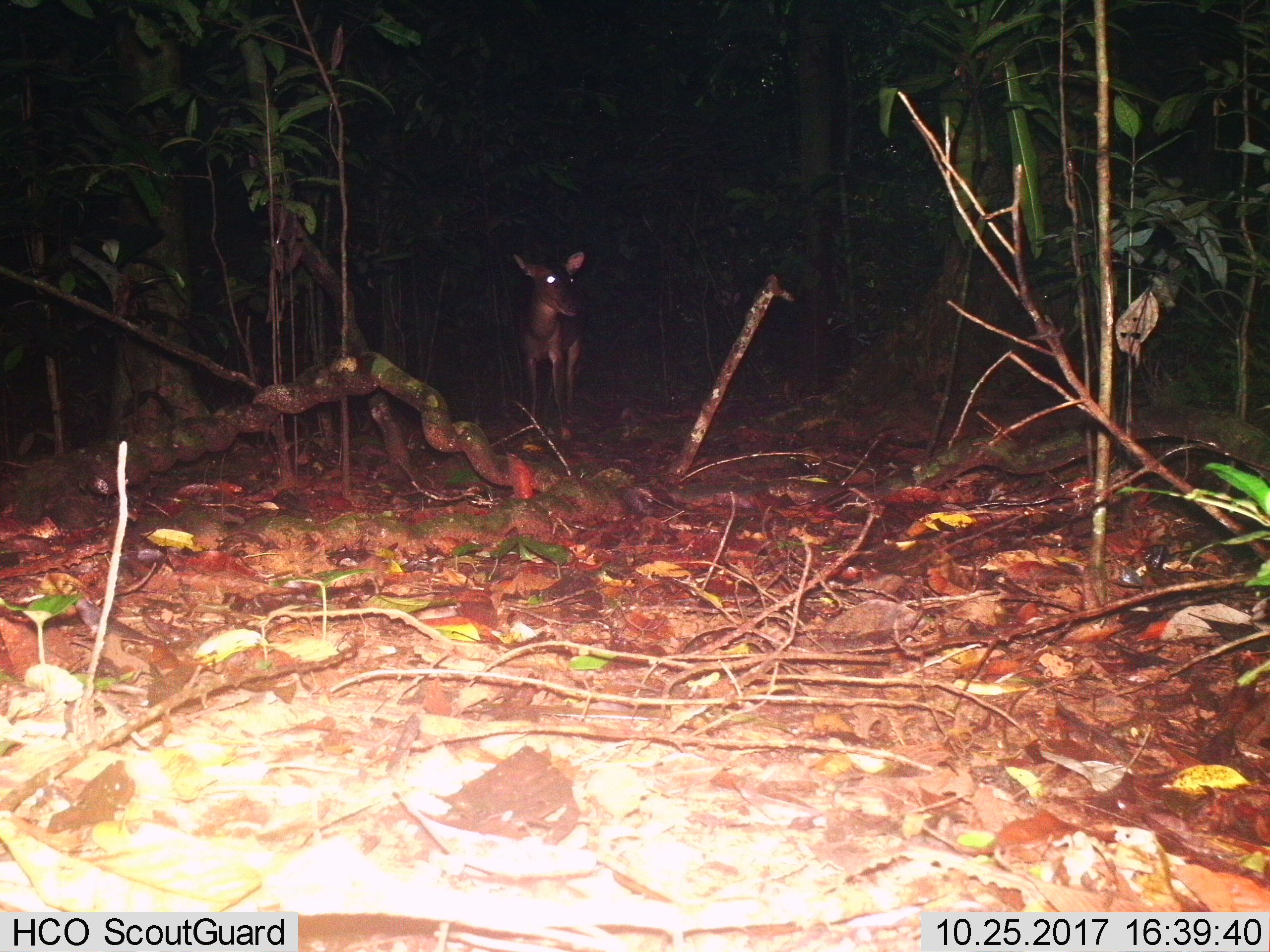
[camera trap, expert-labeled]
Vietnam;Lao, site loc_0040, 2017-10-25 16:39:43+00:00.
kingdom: Animalia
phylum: Chordata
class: Mammalia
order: Artiodactyla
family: Cervidae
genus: Muntiacus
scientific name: Muntiacus vuquangensis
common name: large-antlered muntjac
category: large antlered muntjac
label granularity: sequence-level